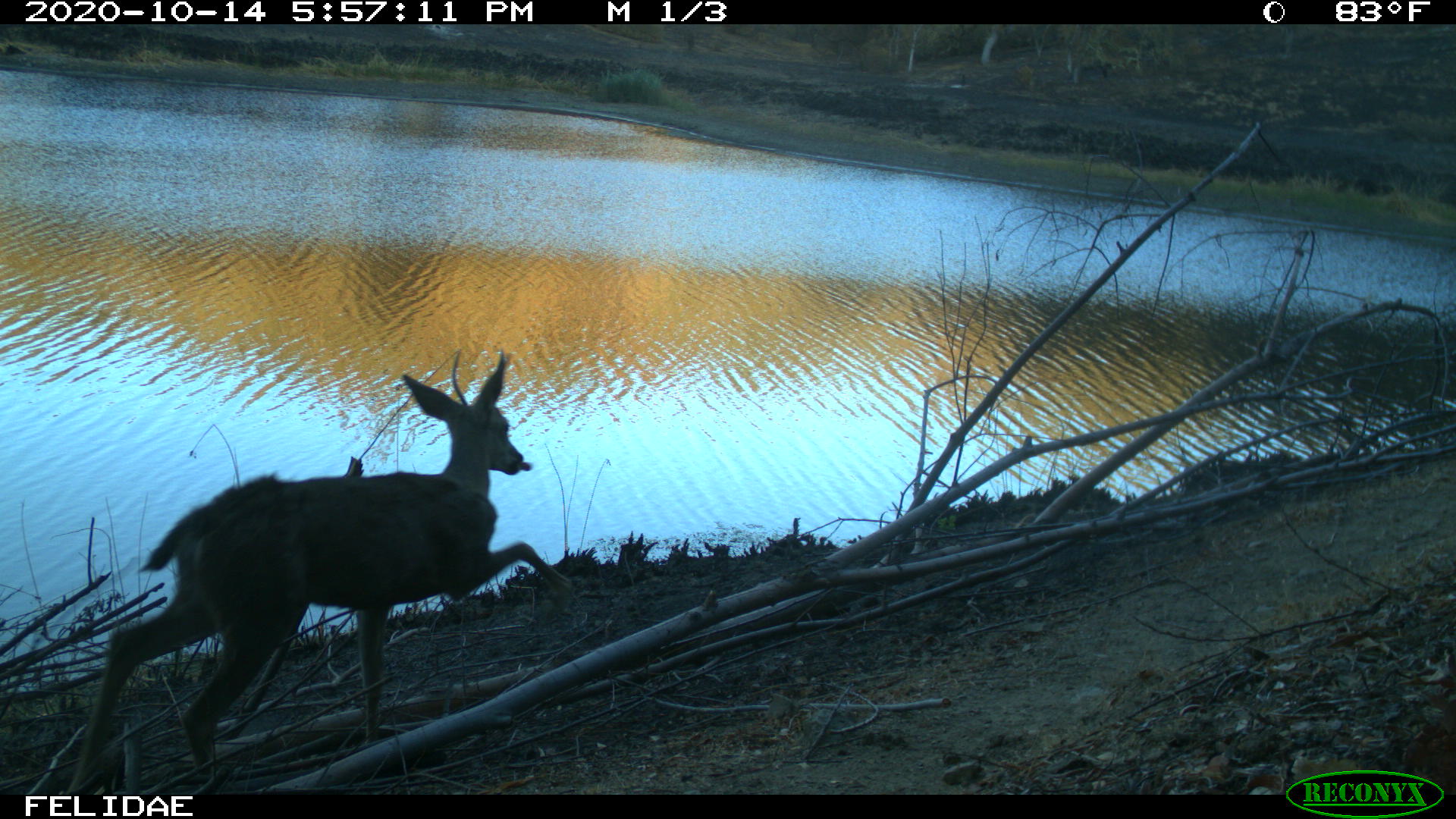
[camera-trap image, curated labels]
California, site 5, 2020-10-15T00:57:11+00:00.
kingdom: Animalia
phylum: Chordata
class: Mammalia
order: Artiodactyla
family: Cervidae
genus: Odocoileus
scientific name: Odocoileus hemionus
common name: mule deer